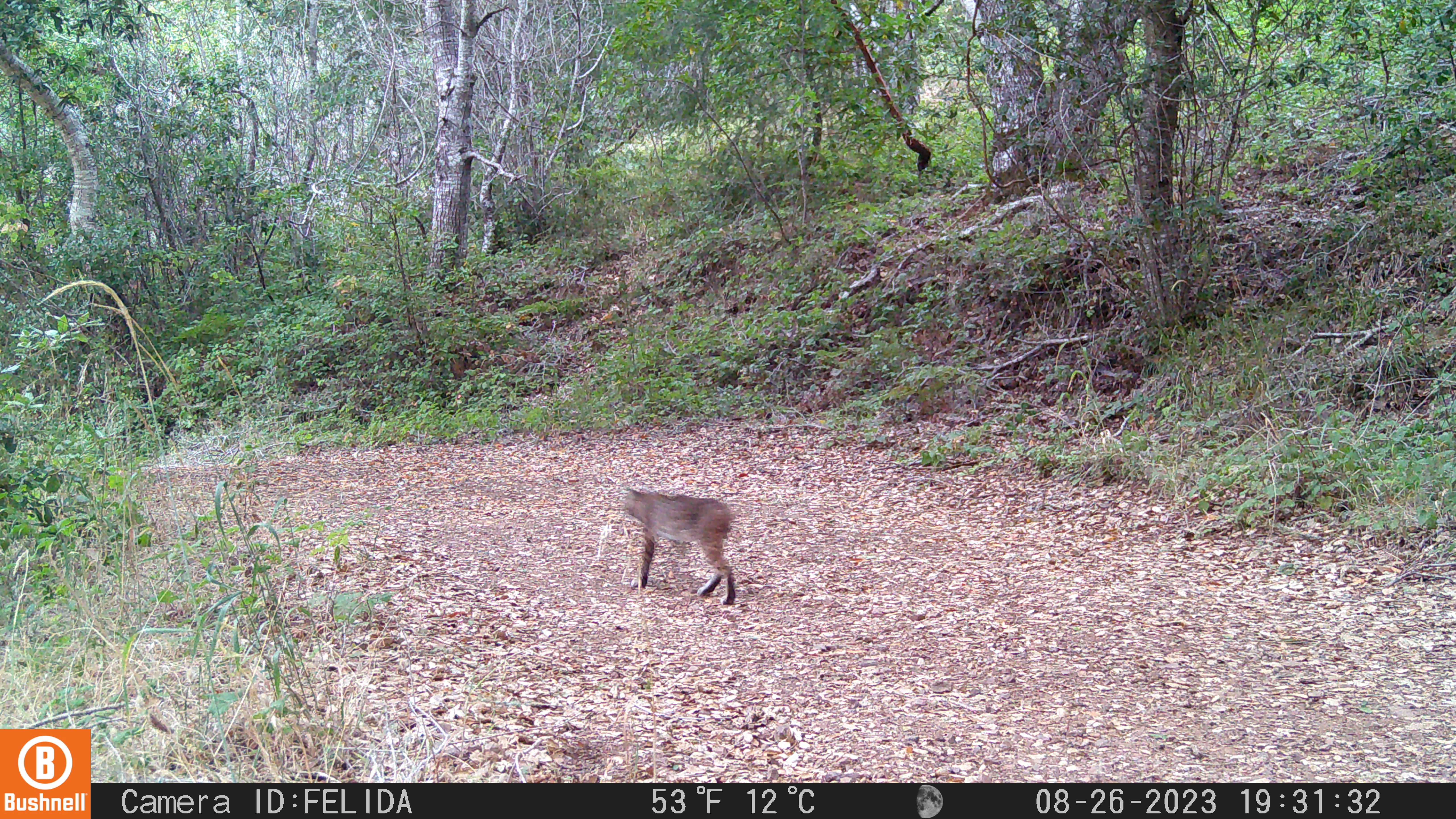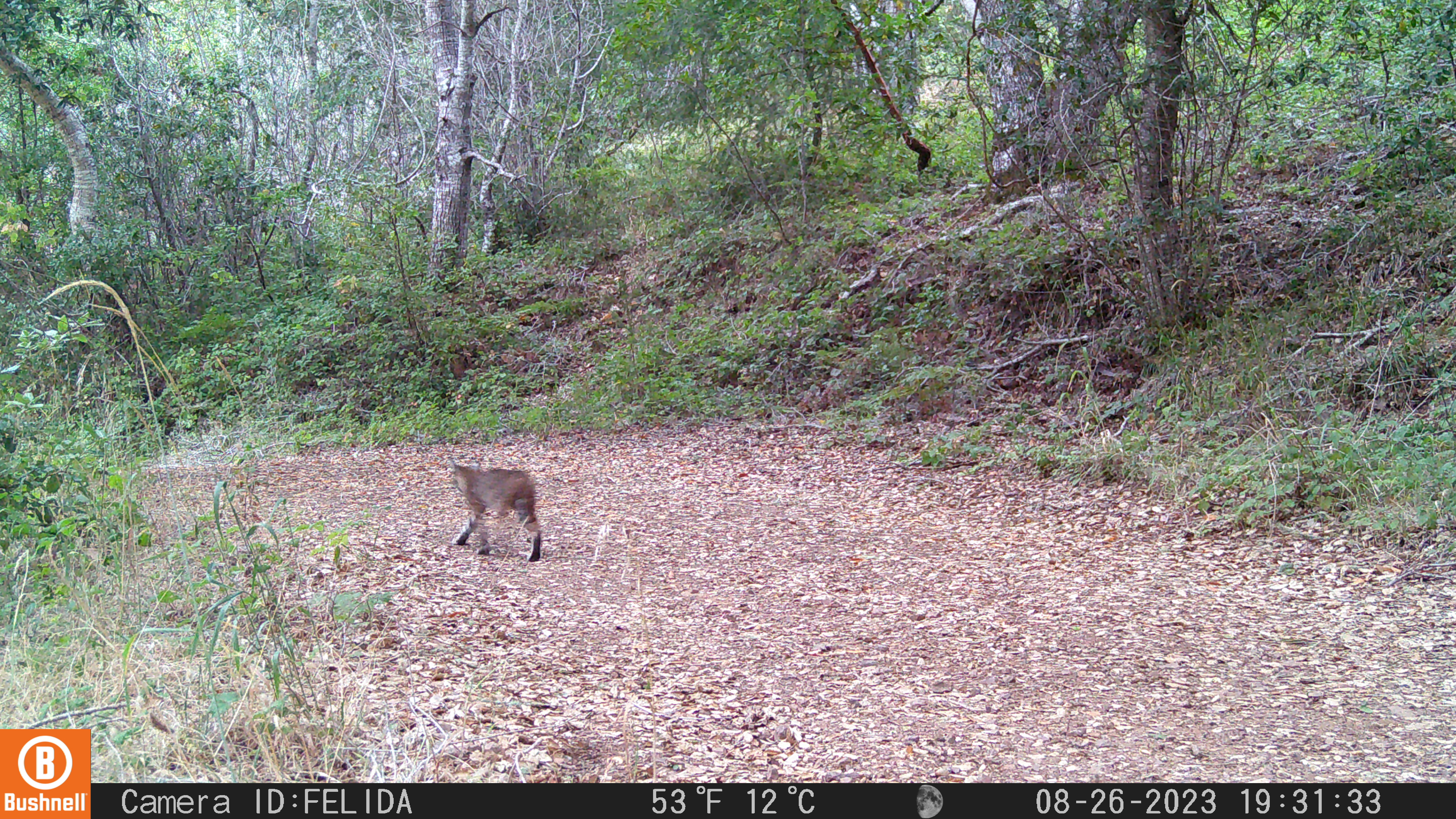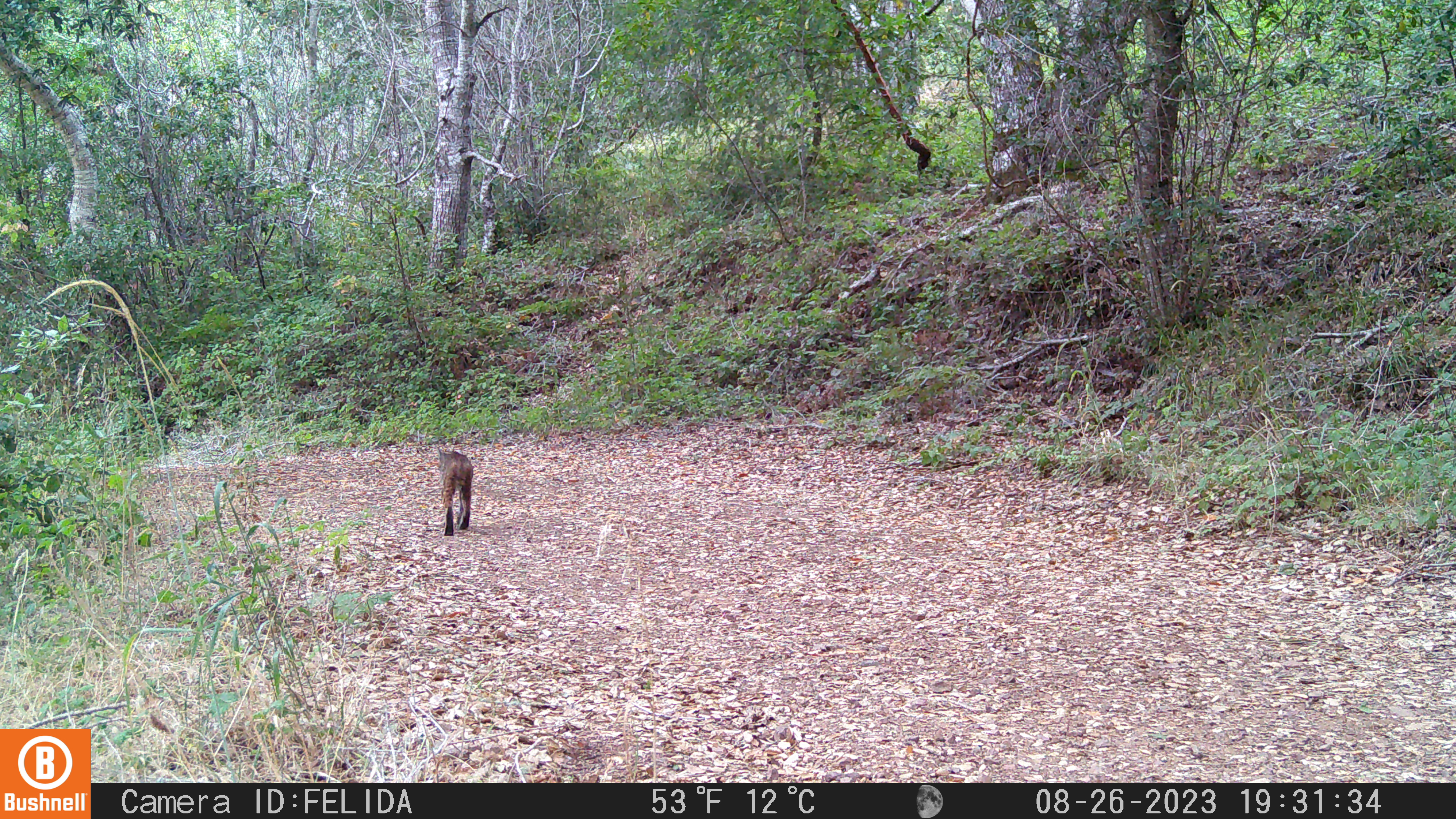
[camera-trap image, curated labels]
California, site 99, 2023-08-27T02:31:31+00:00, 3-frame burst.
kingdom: Animalia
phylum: Chordata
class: Mammalia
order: Carnivora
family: Felidae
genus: Lynx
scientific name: Lynx rufus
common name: bobcat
Bobcat (Lynx rufus).